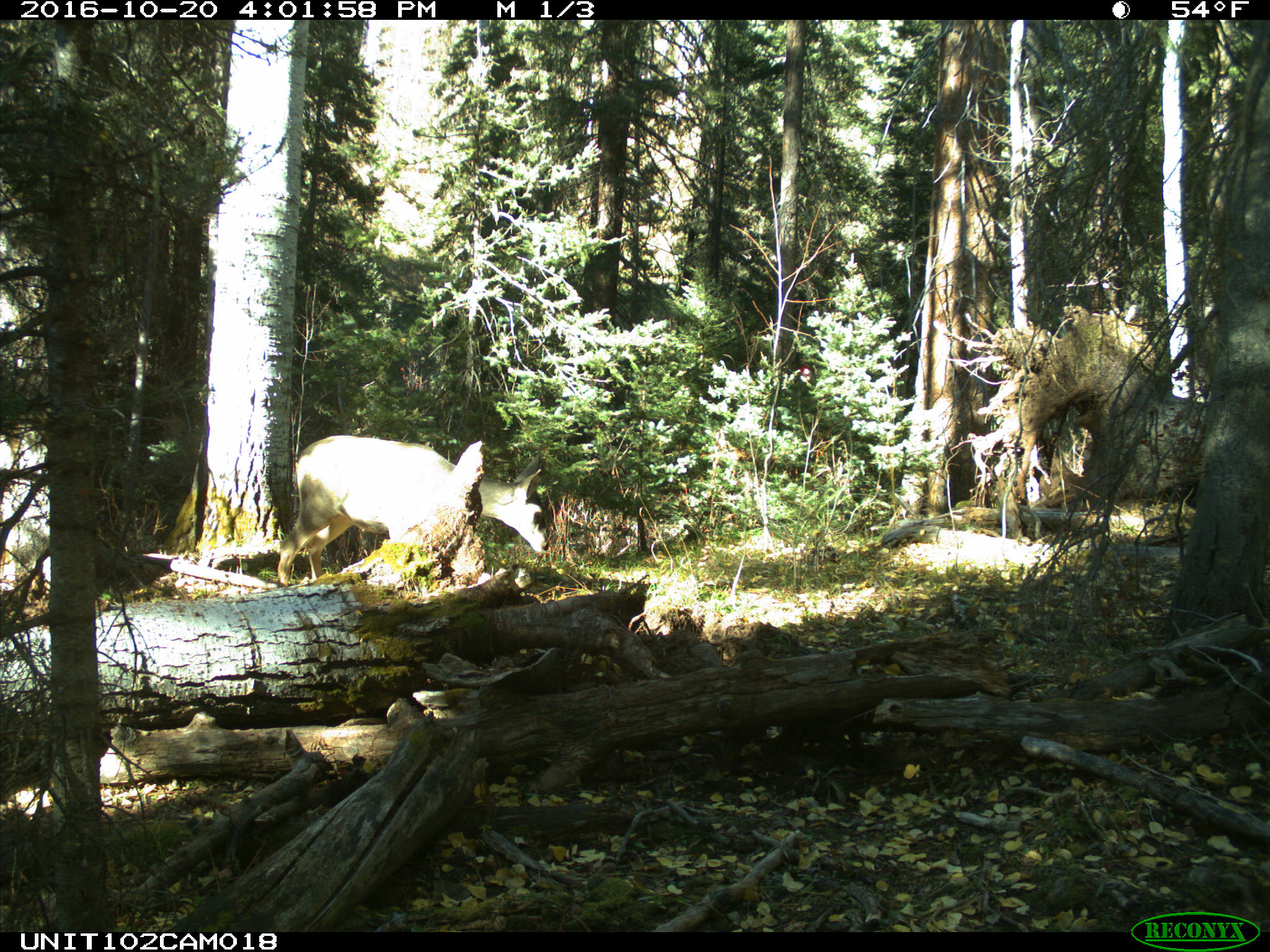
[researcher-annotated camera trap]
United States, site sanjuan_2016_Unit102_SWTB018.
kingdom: Animalia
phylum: Chordata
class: Mammalia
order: Artiodactyla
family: Cervidae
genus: Odocoileus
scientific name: Odocoileus hemionus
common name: mule deer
Odocoileus hemionus (mule deer).